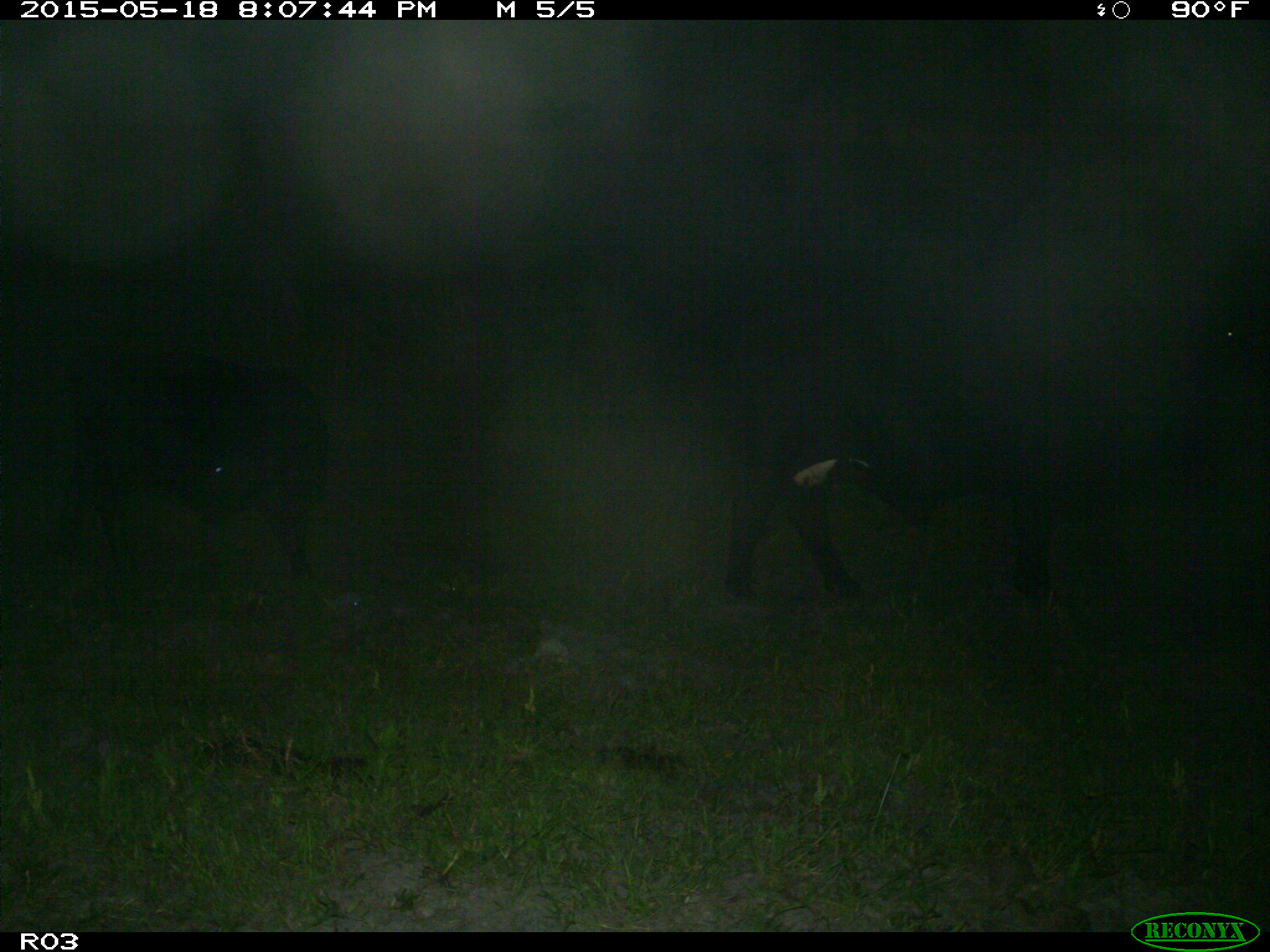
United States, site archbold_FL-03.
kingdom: Animalia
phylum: Chordata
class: Mammalia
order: Artiodactyla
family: Bovidae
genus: Bos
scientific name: Bos taurus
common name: domestic cow